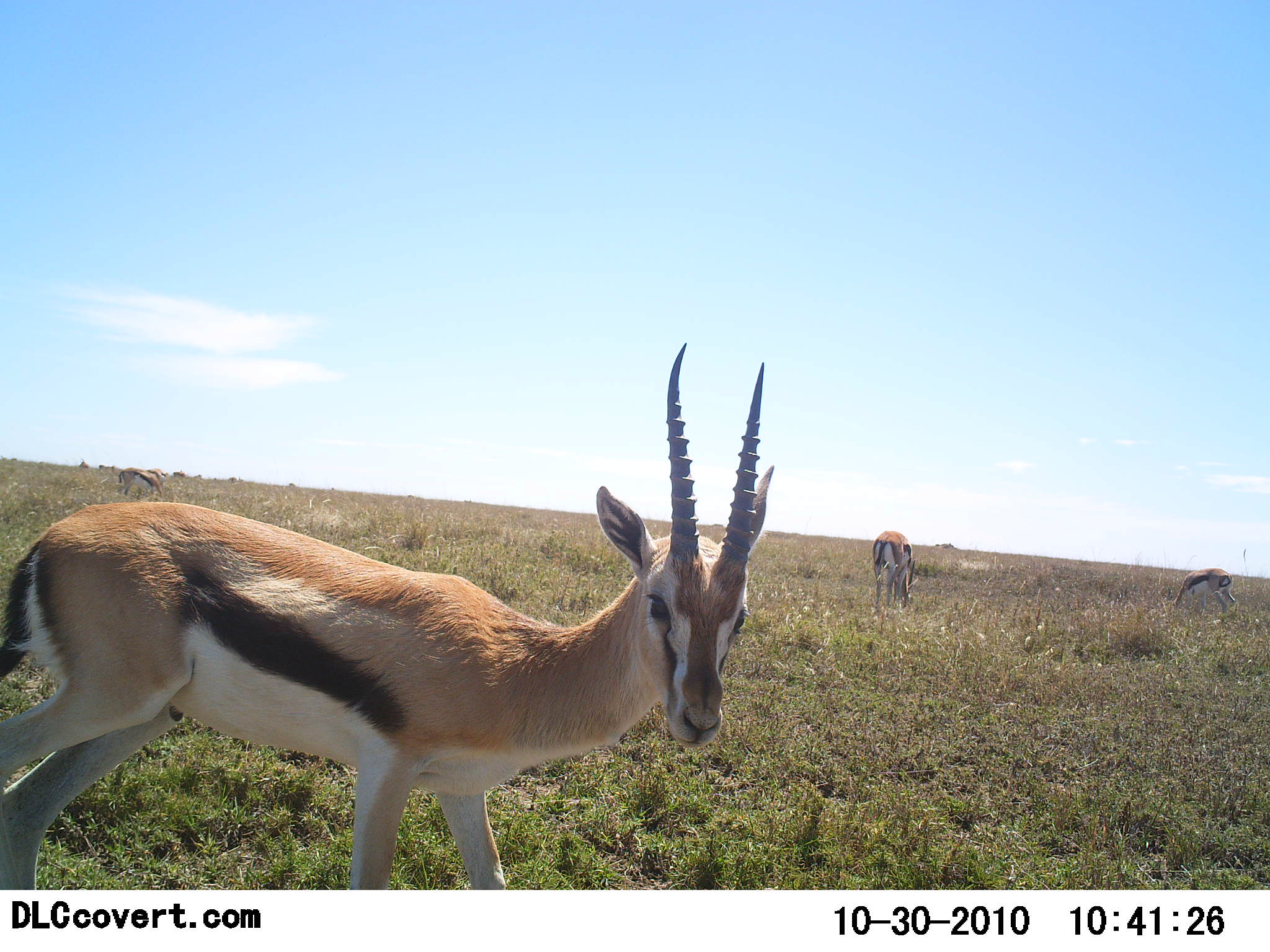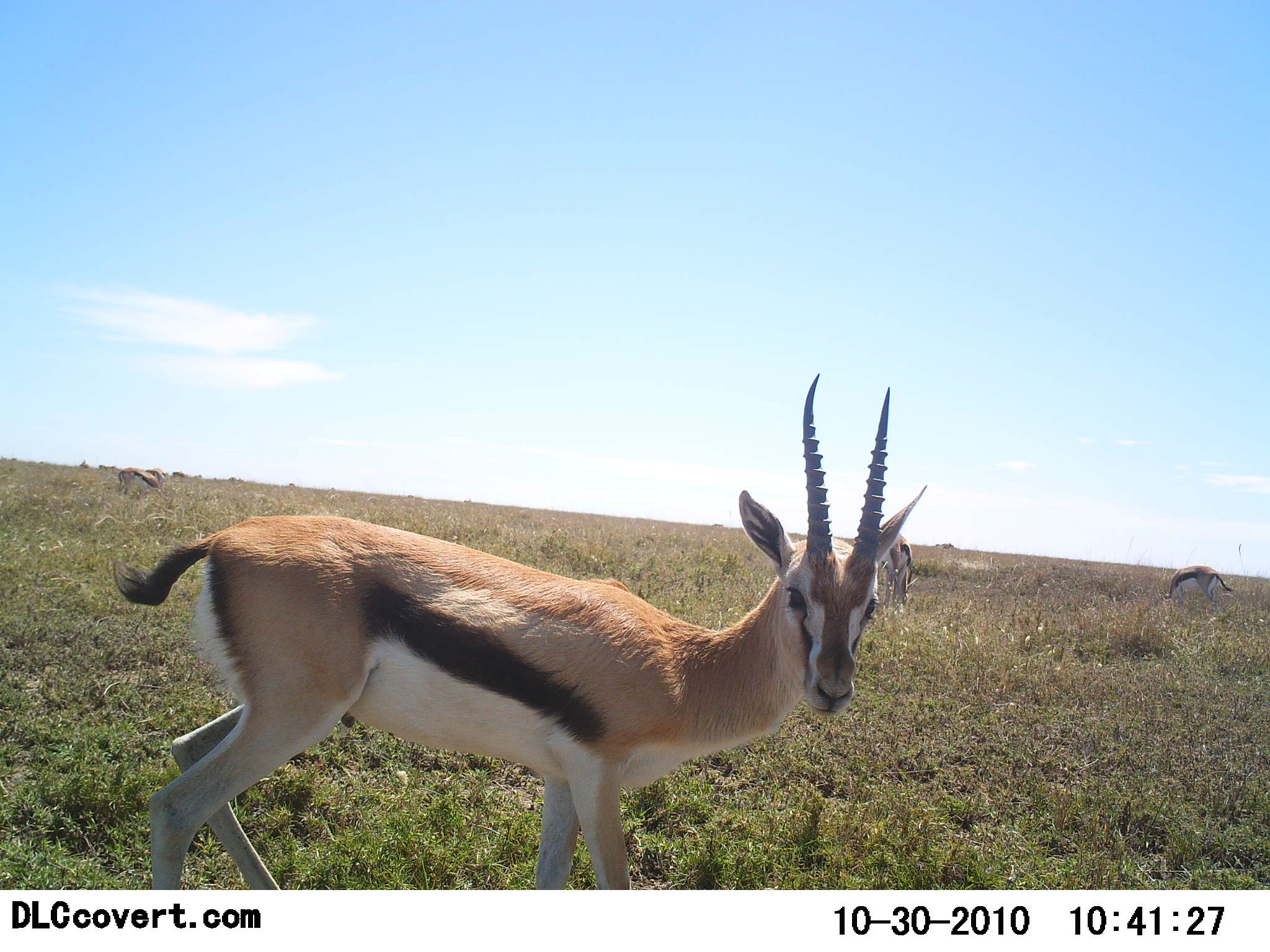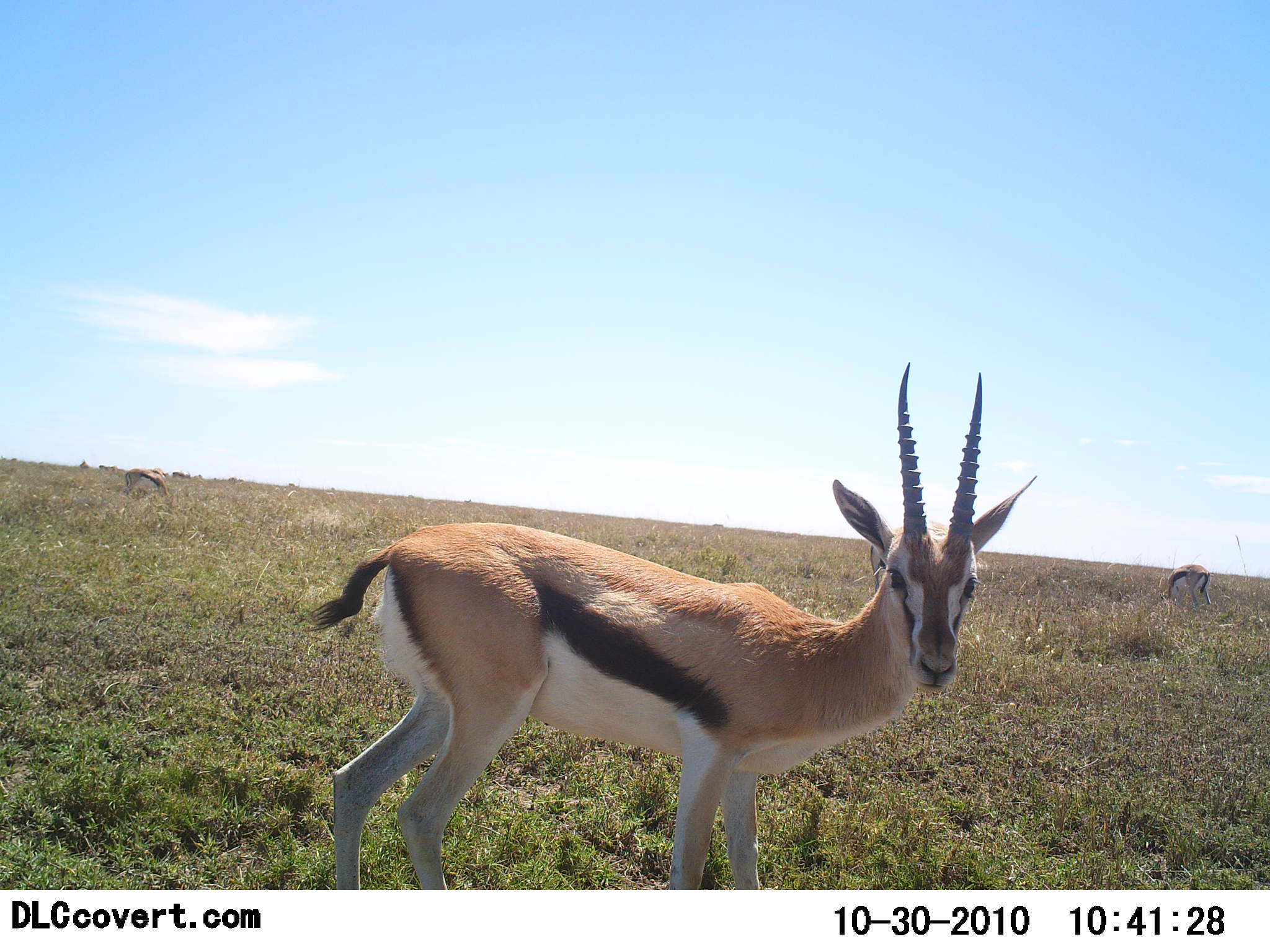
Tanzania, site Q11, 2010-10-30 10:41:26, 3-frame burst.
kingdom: Animalia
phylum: Chordata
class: Mammalia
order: Artiodactyla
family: Bovidae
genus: Eudorcas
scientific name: Eudorcas thomsonii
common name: thomson's gazelle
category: gazellethomsons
Gazellethomsons (thomson's gazelle) (Eudorcas thomsonii), count 4. Behavior (volunteer vote fractions): standing 50%, resting 0%, moving 50%, interacting 0%. Young present (vote fraction): 0%. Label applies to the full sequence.